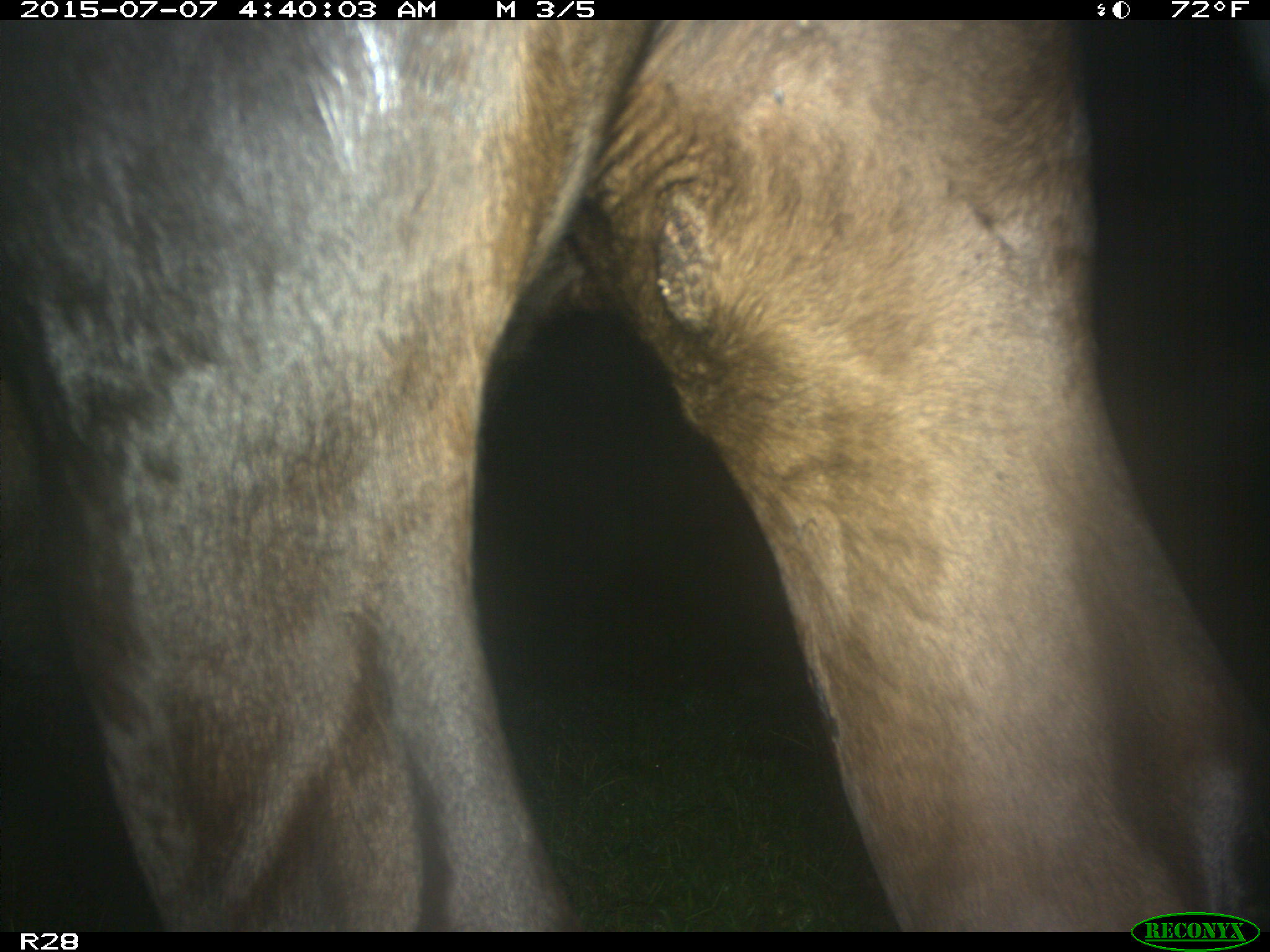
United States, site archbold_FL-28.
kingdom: Animalia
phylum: Chordata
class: Mammalia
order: Artiodactyla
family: Bovidae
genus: Bos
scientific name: Bos taurus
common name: domestic cow